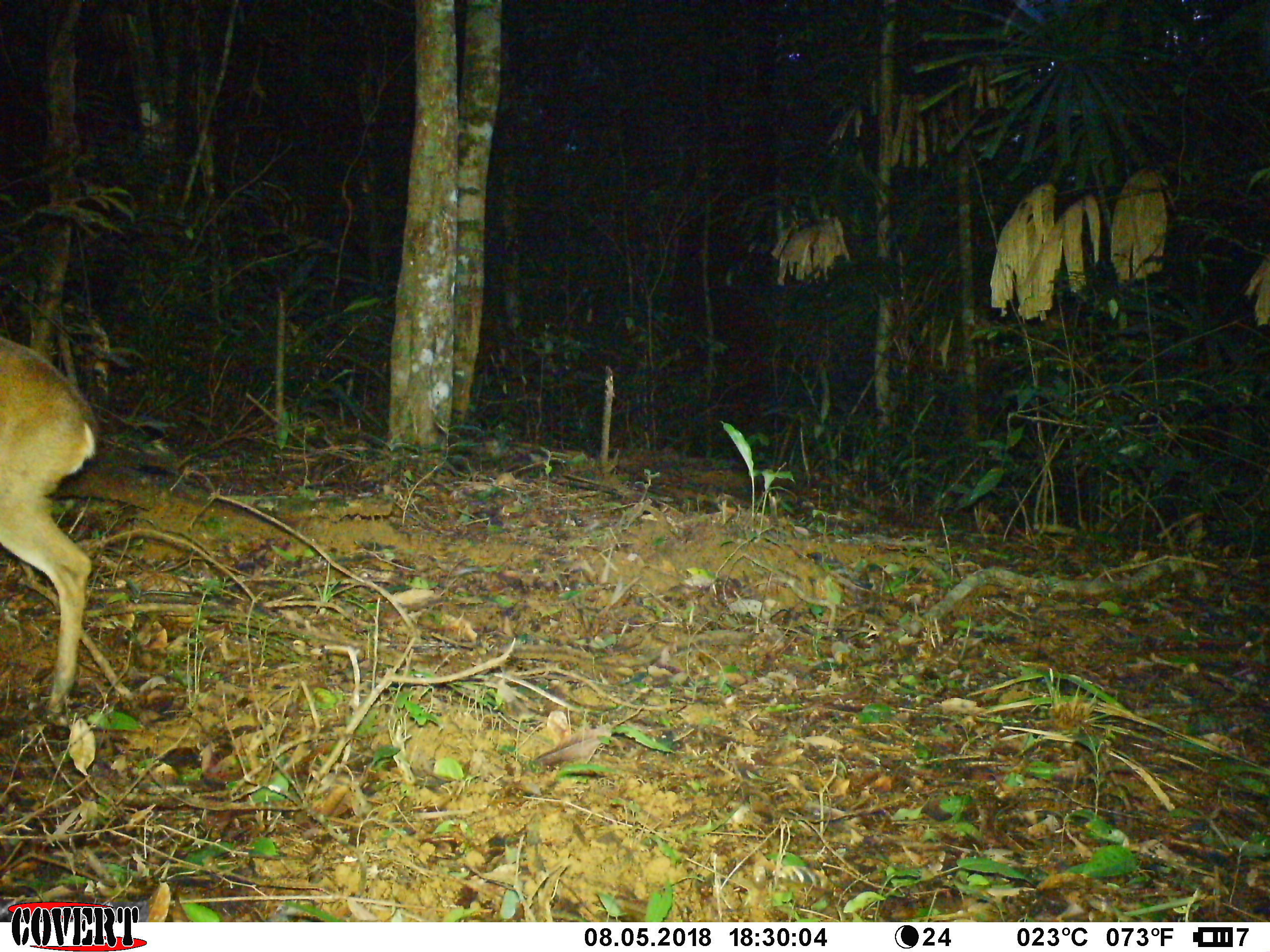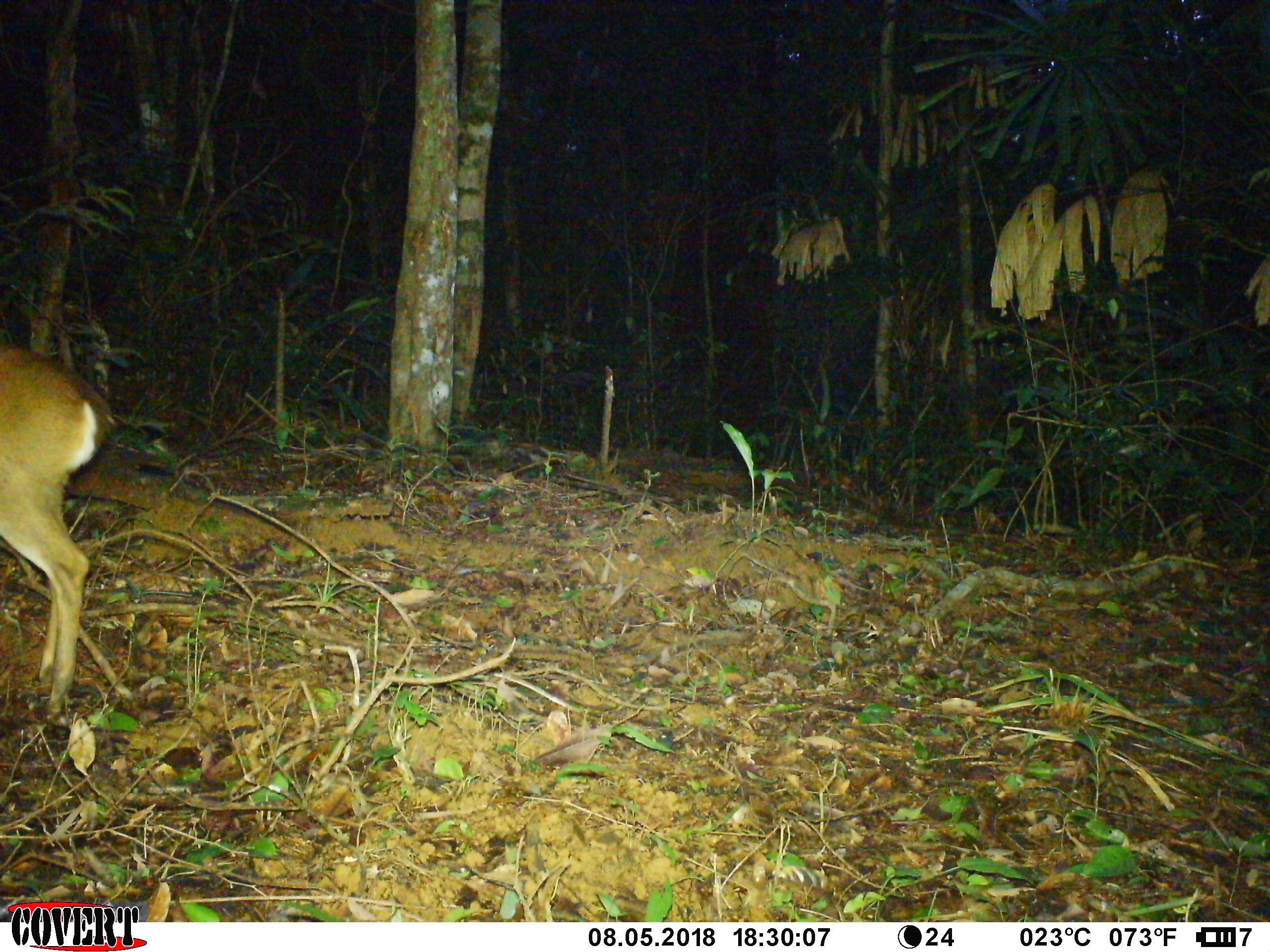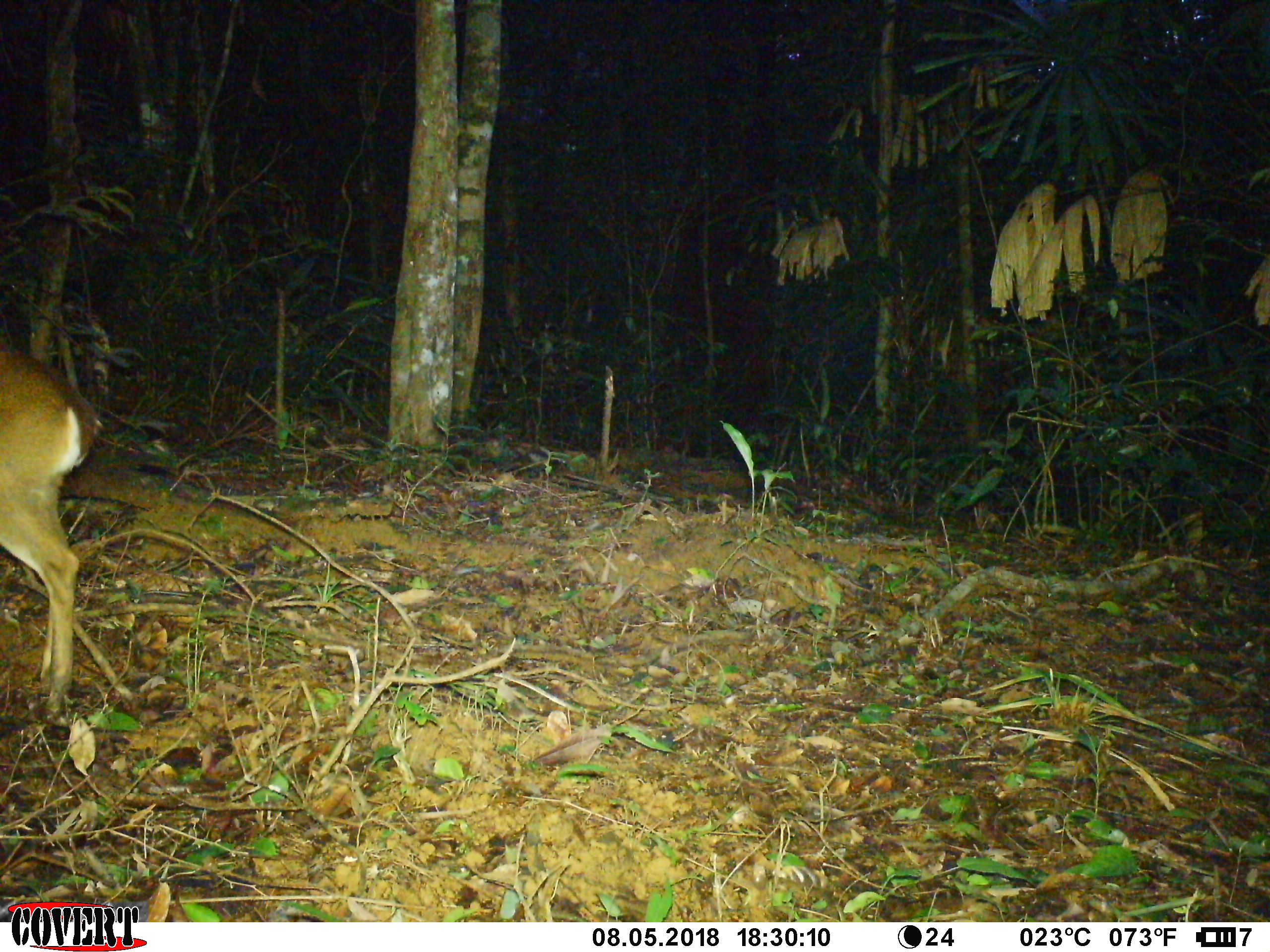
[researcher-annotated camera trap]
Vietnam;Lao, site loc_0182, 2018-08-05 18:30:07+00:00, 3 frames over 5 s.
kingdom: Animalia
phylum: Chordata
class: Mammalia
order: Artiodactyla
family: Cervidae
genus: Muntiacus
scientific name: Muntiacus vuquangensis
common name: large-antlered muntjac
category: large antlered muntjac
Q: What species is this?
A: Large antlered muntjac (large-antlered muntjac) (Muntiacus vuquangensis).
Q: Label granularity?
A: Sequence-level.